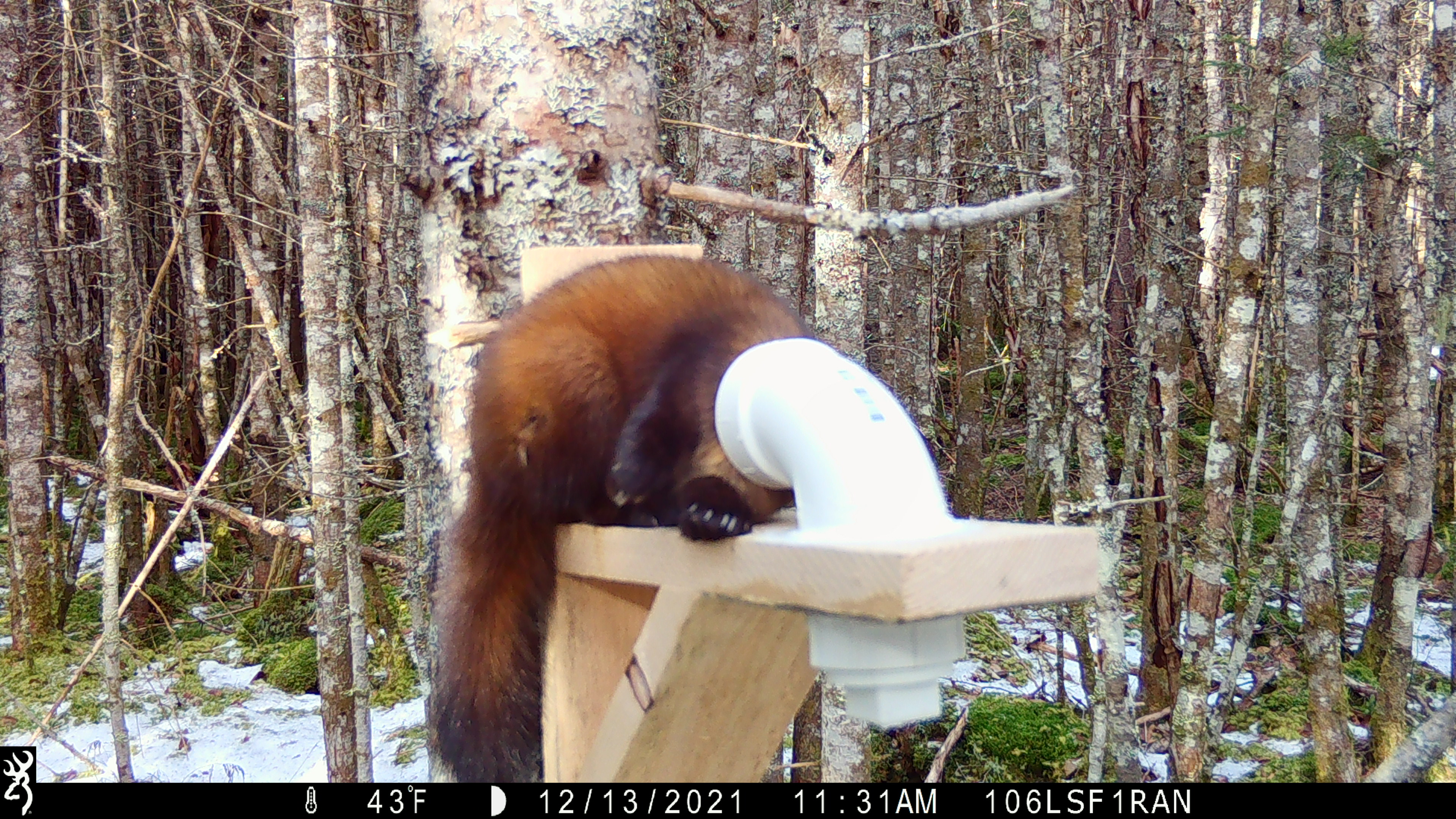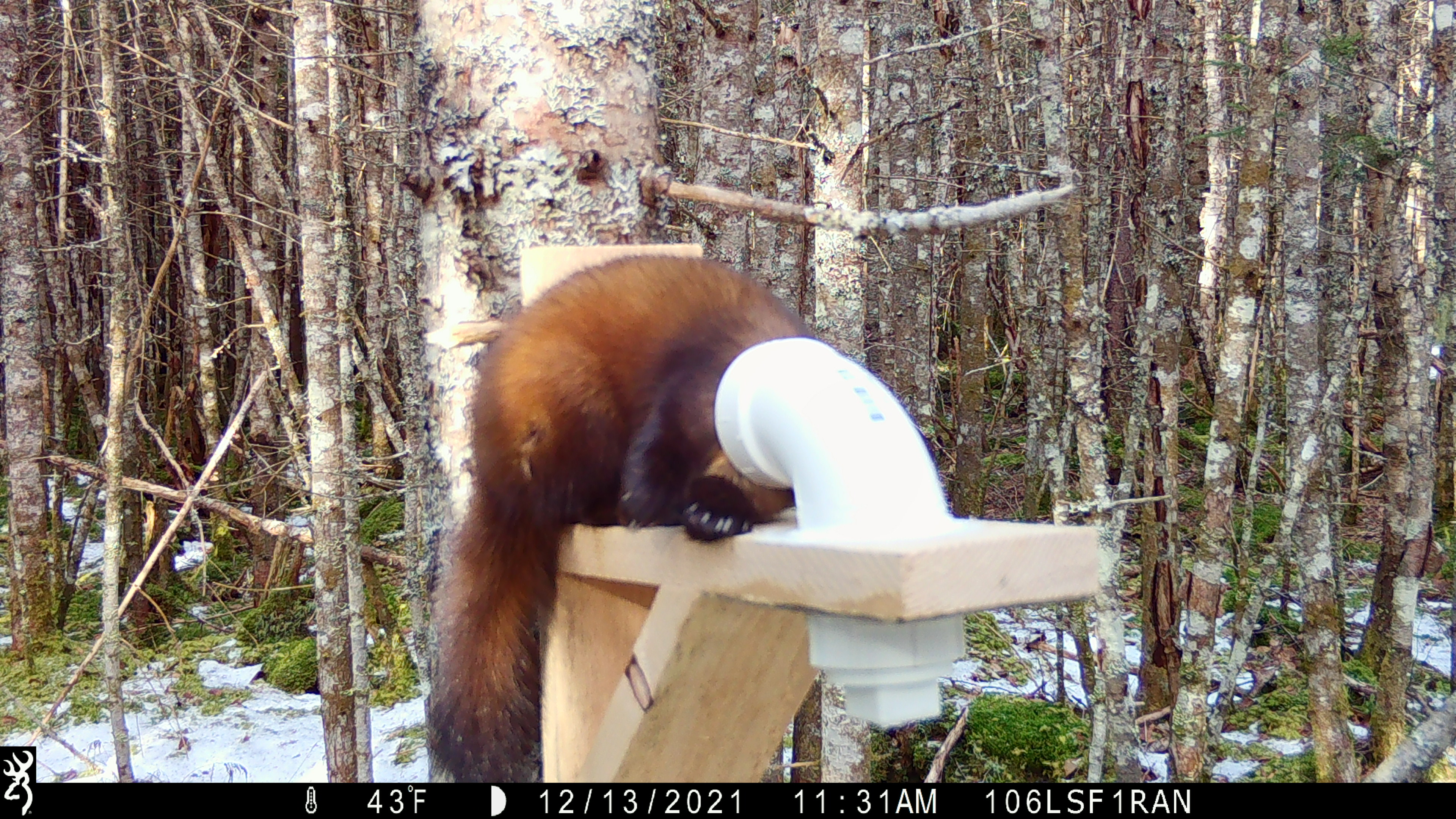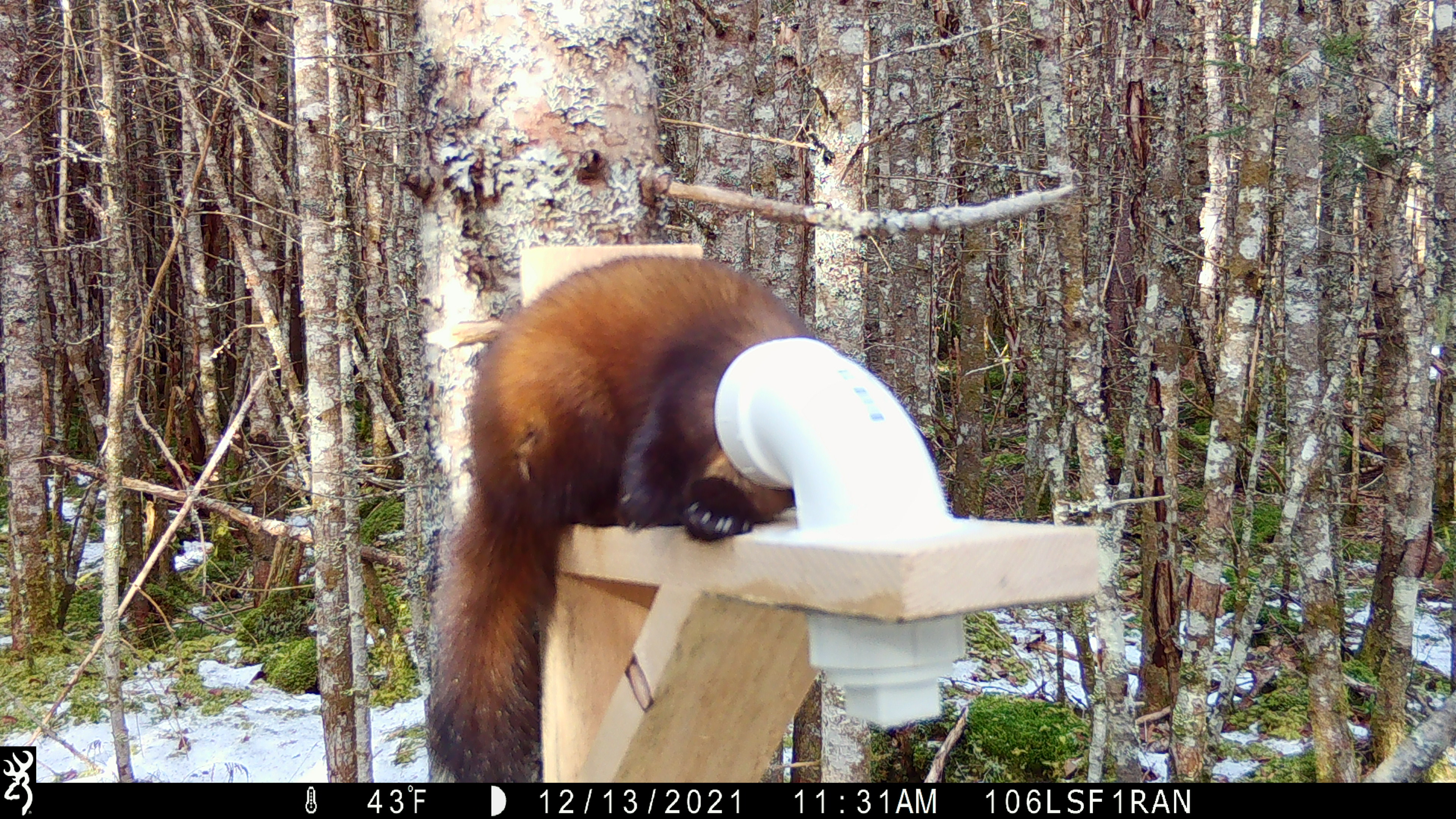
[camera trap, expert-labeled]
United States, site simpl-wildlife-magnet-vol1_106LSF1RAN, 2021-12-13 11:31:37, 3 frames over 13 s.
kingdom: Animalia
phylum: Chordata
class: Mammalia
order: Carnivora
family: Mustelidae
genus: Martes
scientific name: Martes americana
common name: american marten